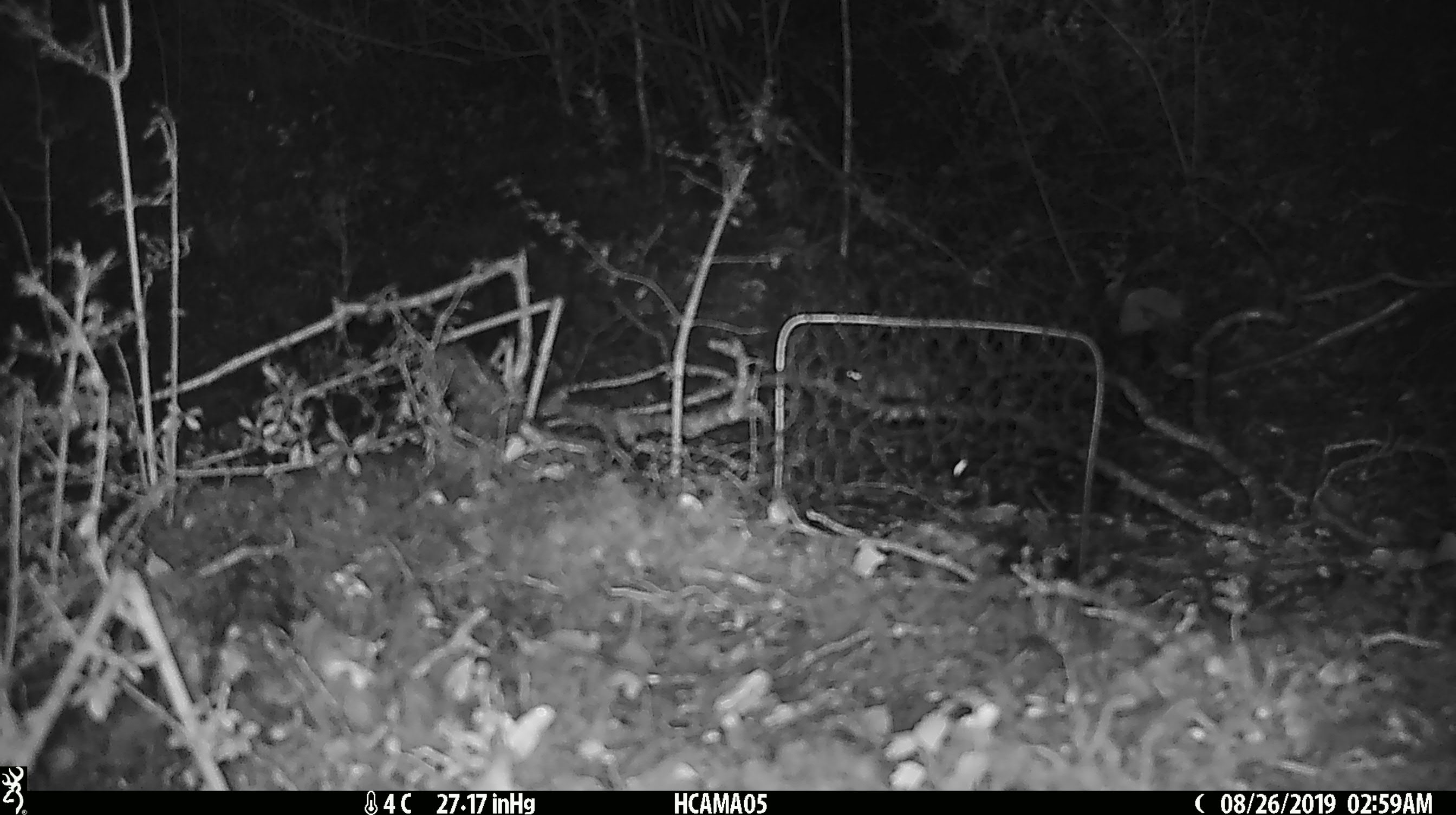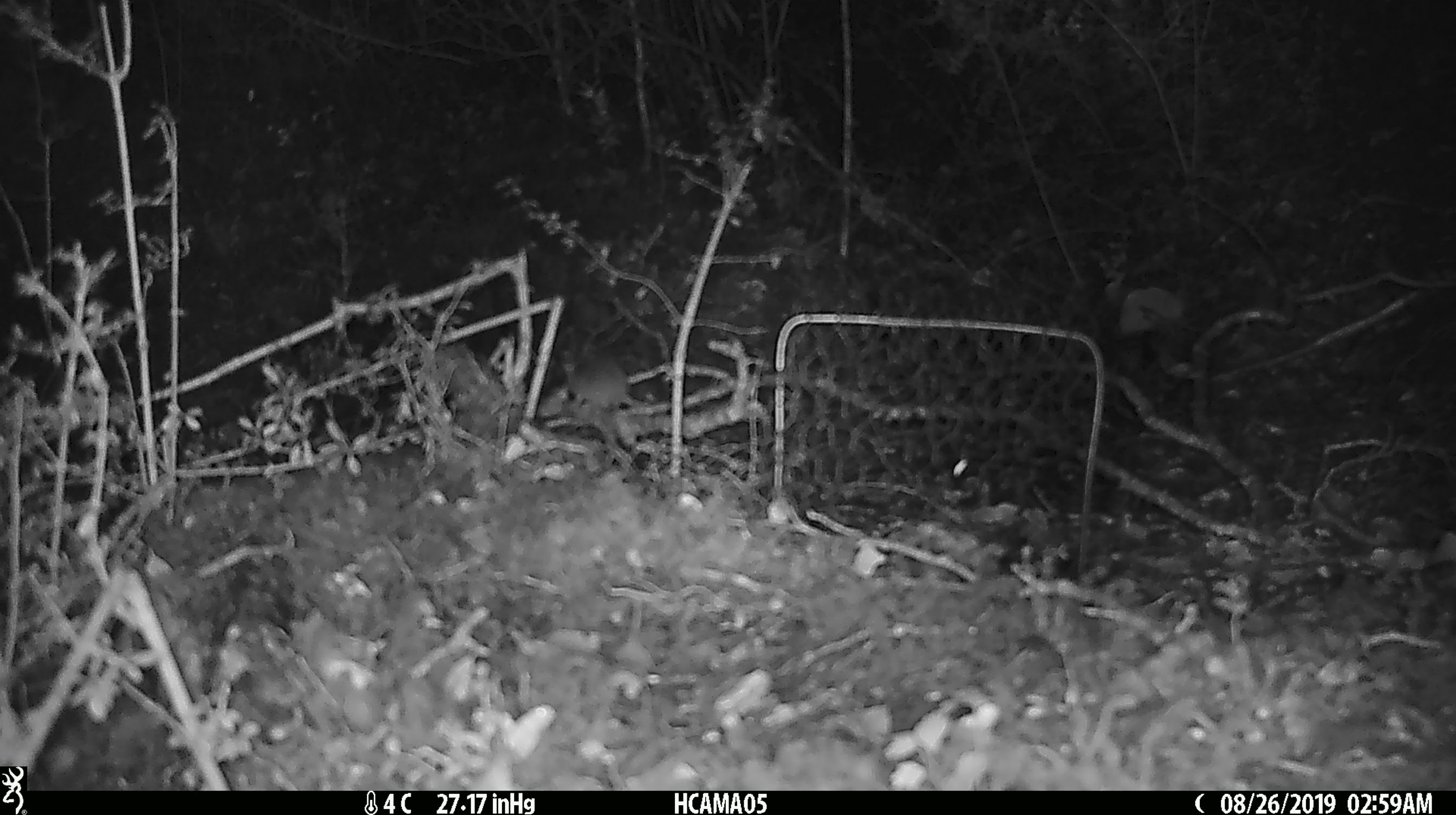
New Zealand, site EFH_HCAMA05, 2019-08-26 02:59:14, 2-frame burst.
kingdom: Animalia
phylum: Chordata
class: Mammalia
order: Rodentia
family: Muridae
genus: Mus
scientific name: Mus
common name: mouse